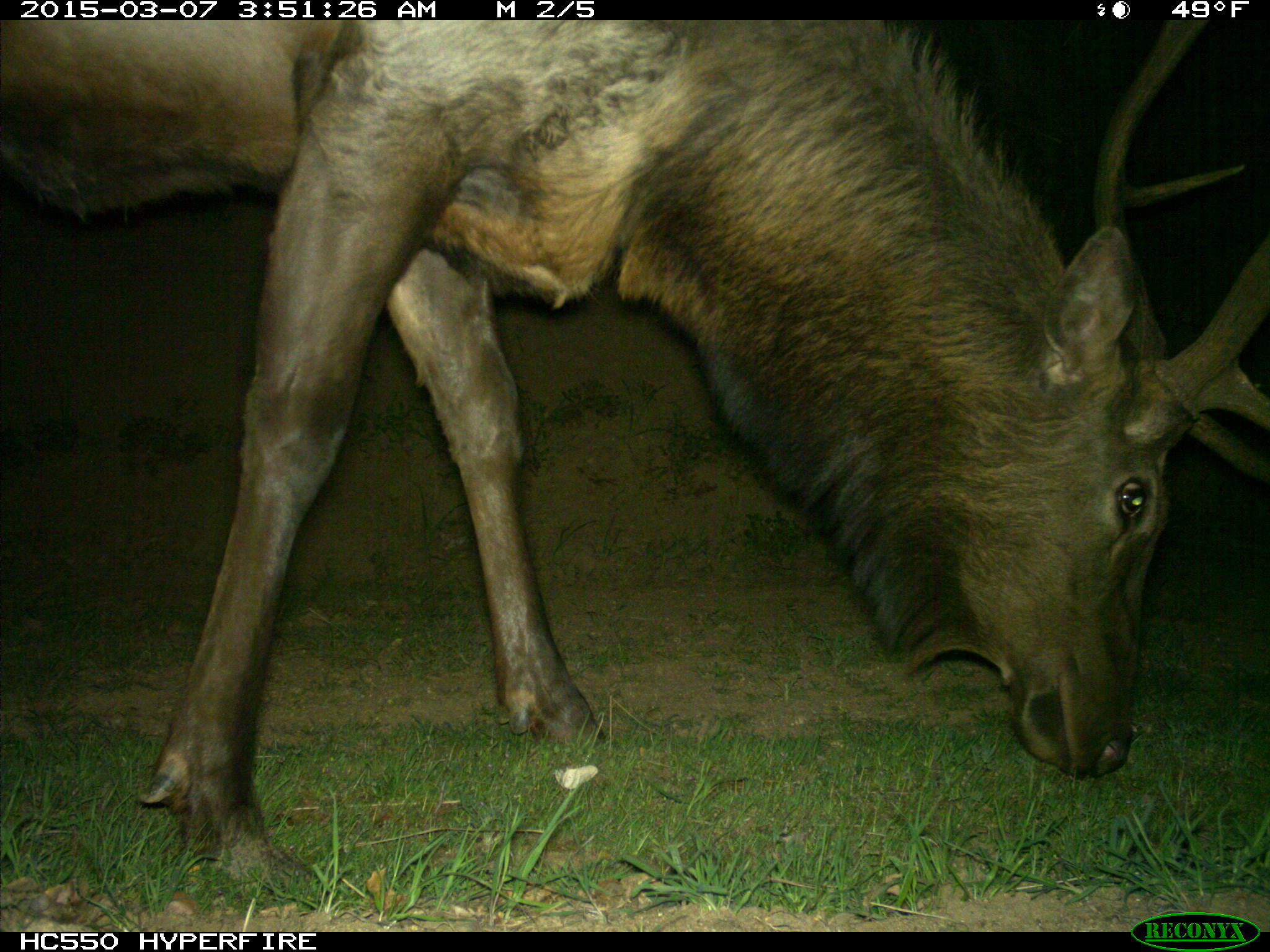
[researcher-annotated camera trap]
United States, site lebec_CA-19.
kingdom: Animalia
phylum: Chordata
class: Mammalia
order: Artiodactyla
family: Cervidae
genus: Cervus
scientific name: Cervus canadensis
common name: elk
Cervus canadensis (elk).